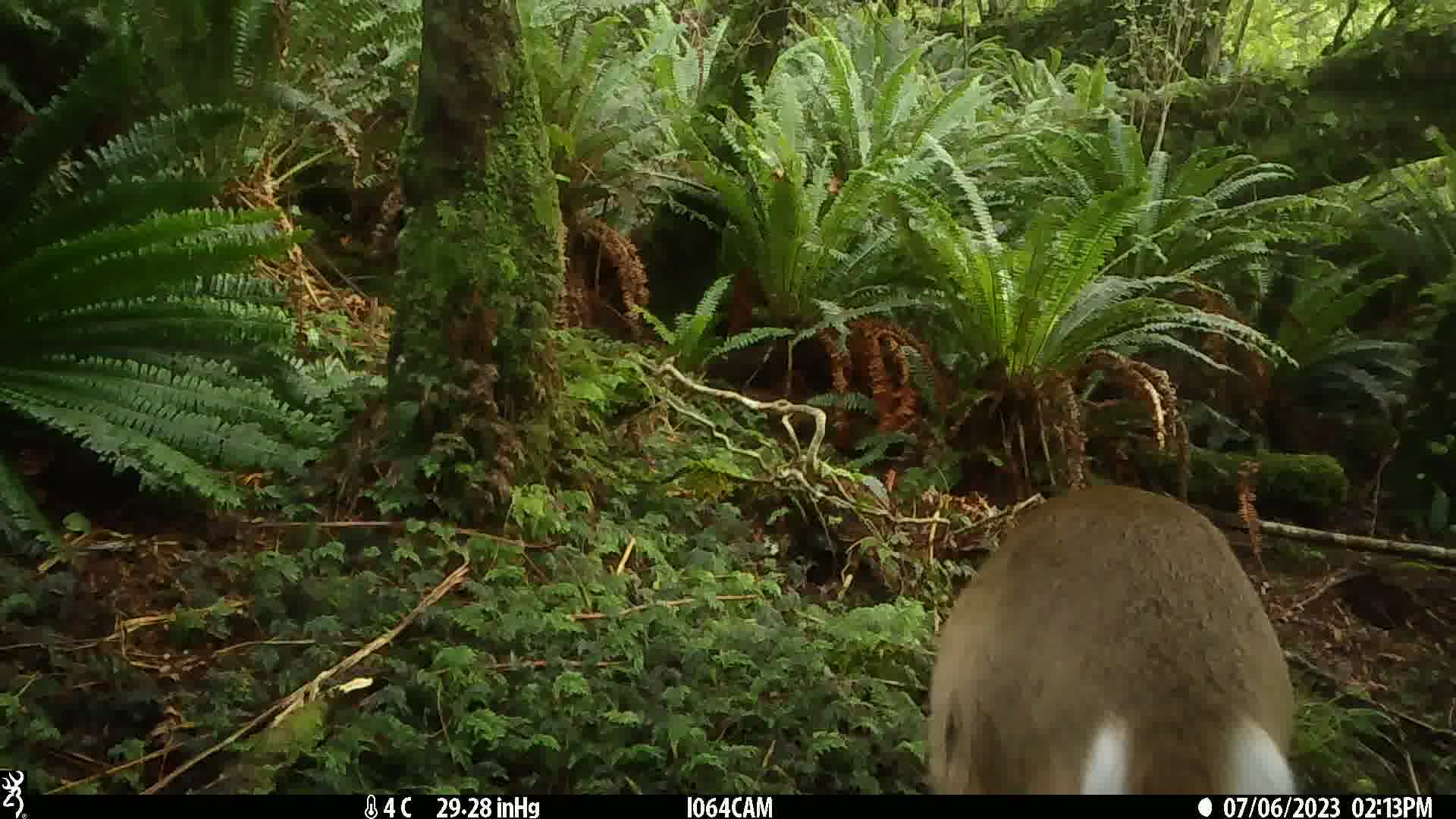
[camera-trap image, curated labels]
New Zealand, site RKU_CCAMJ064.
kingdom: Animalia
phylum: Chordata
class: Mammalia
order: Artiodactyla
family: Cervidae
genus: Odocoileus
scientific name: Odocoileus virginianus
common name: white-tailed deer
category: white tailed deer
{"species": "white tailed deer (white-tailed deer) (Odocoileus virginianus)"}